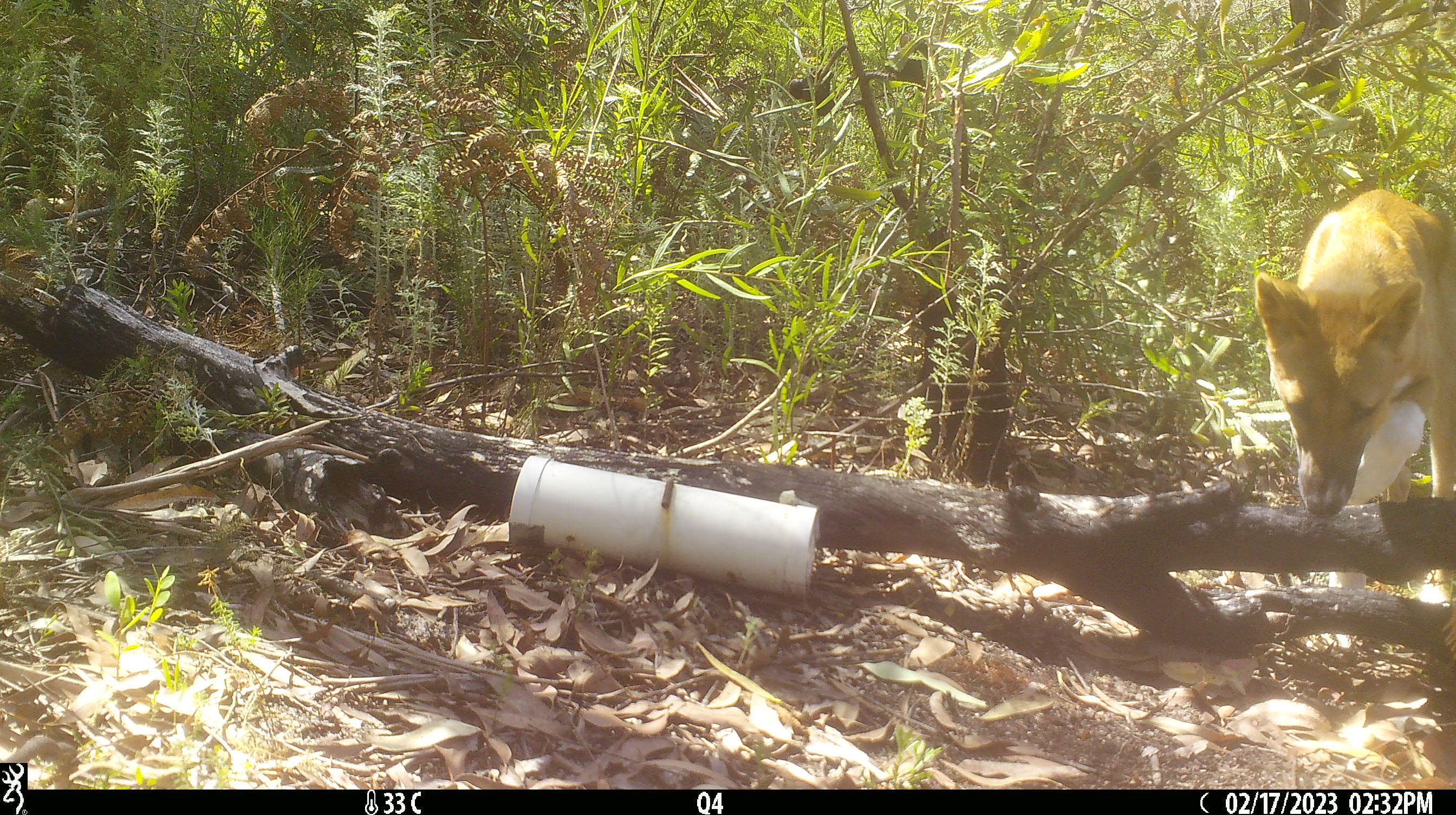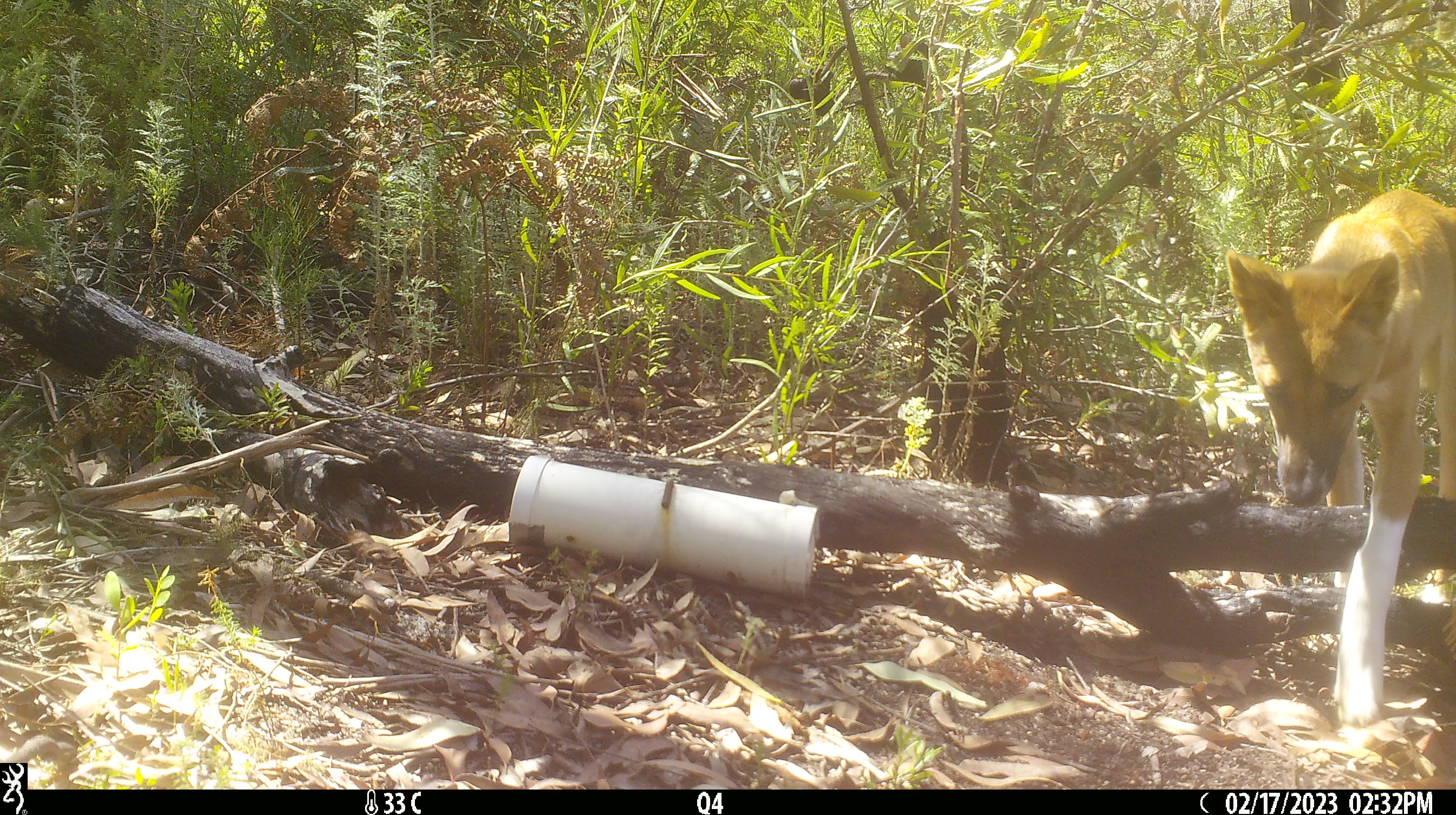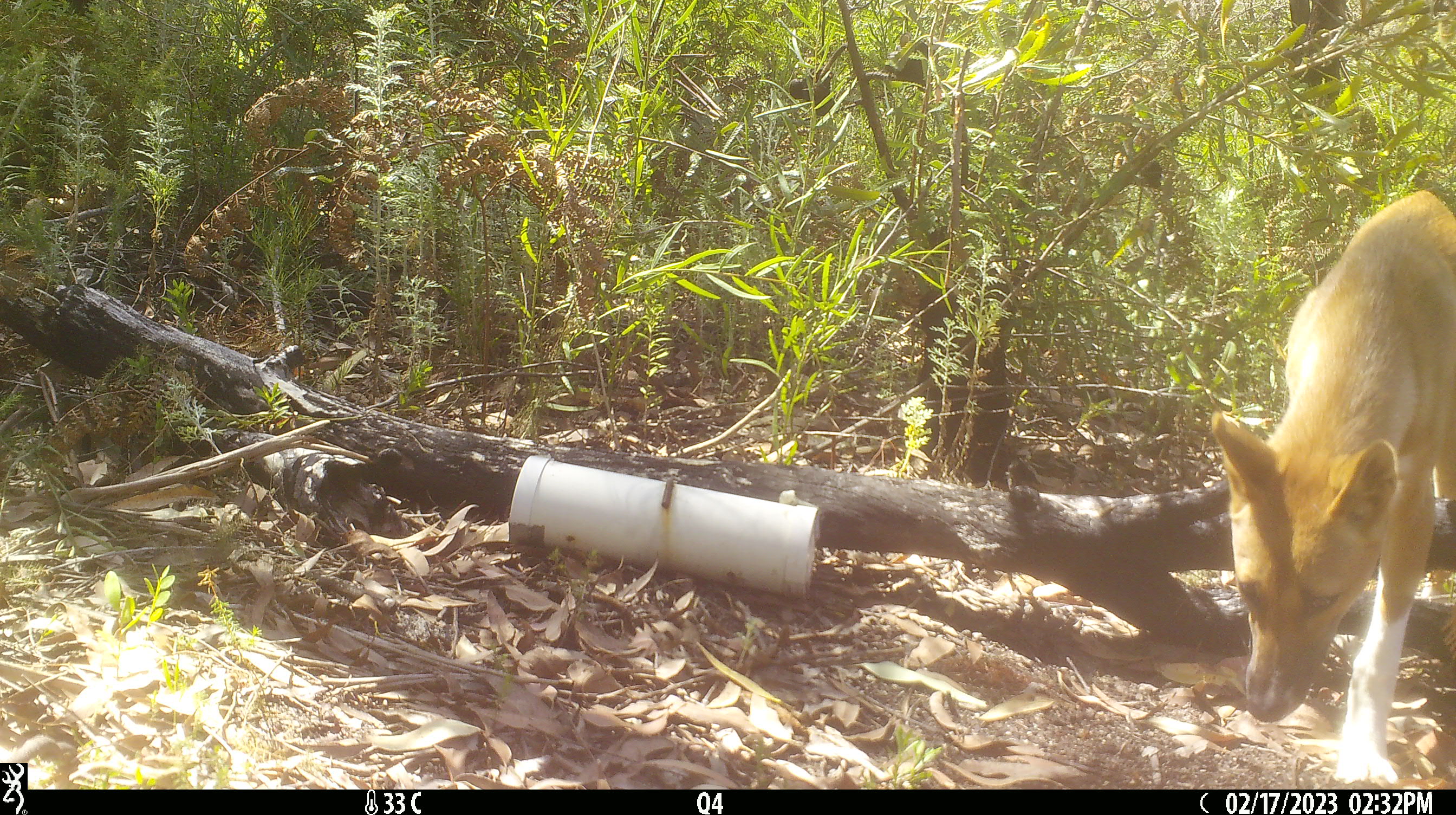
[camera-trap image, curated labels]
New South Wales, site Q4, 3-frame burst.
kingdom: Animalia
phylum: Chordata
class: Mammalia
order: Carnivora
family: Canidae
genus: Canis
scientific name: Canis familiaris dingo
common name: dingo